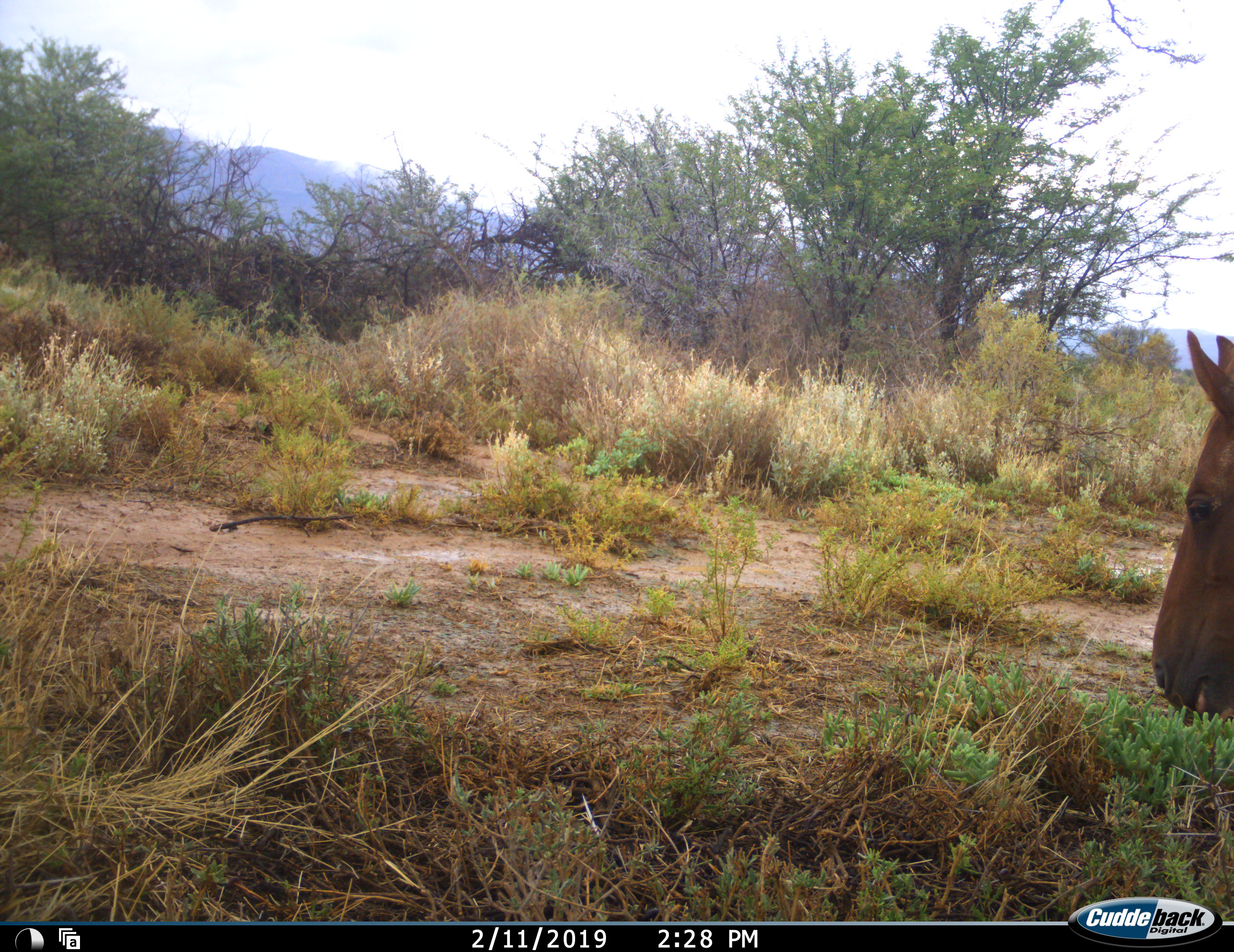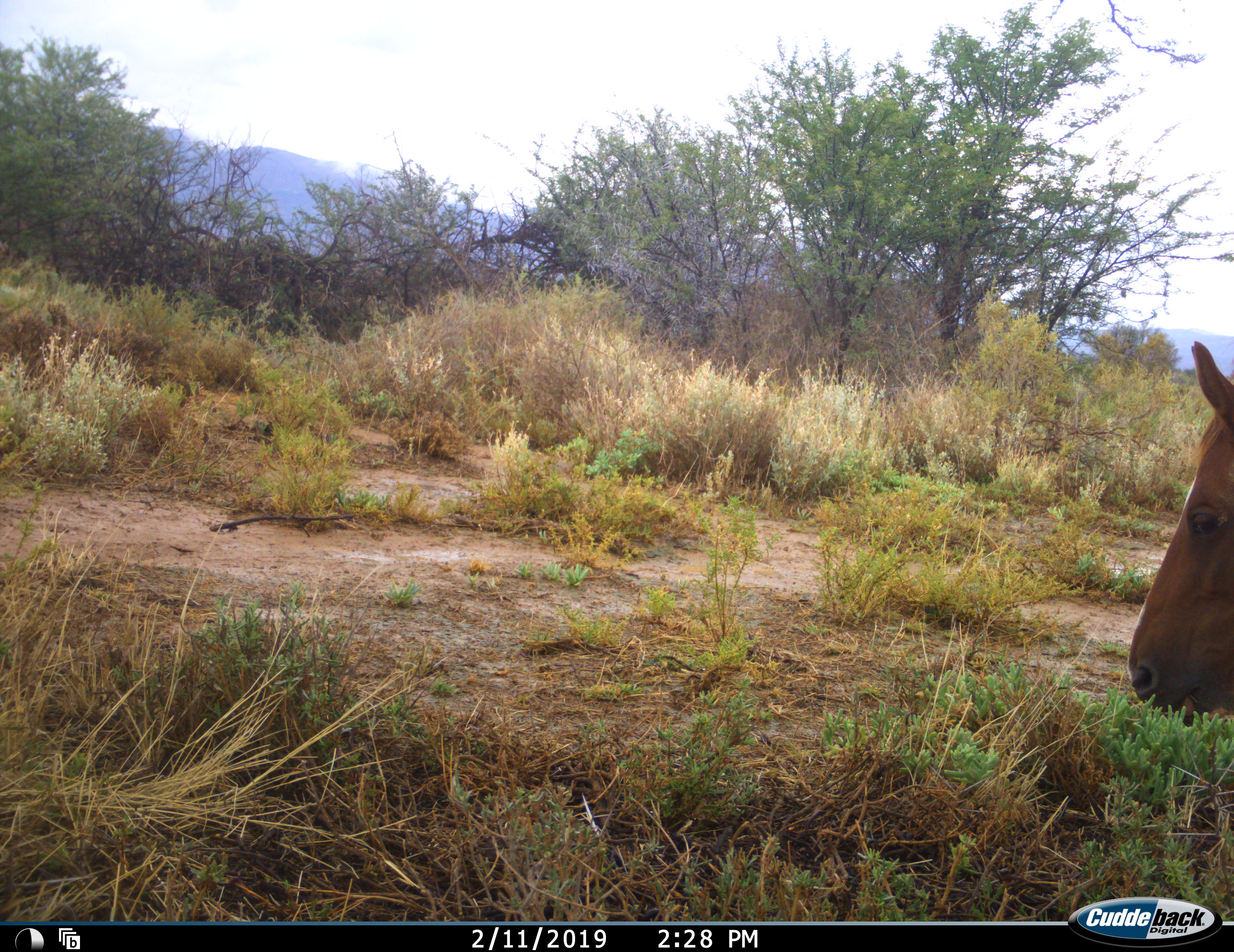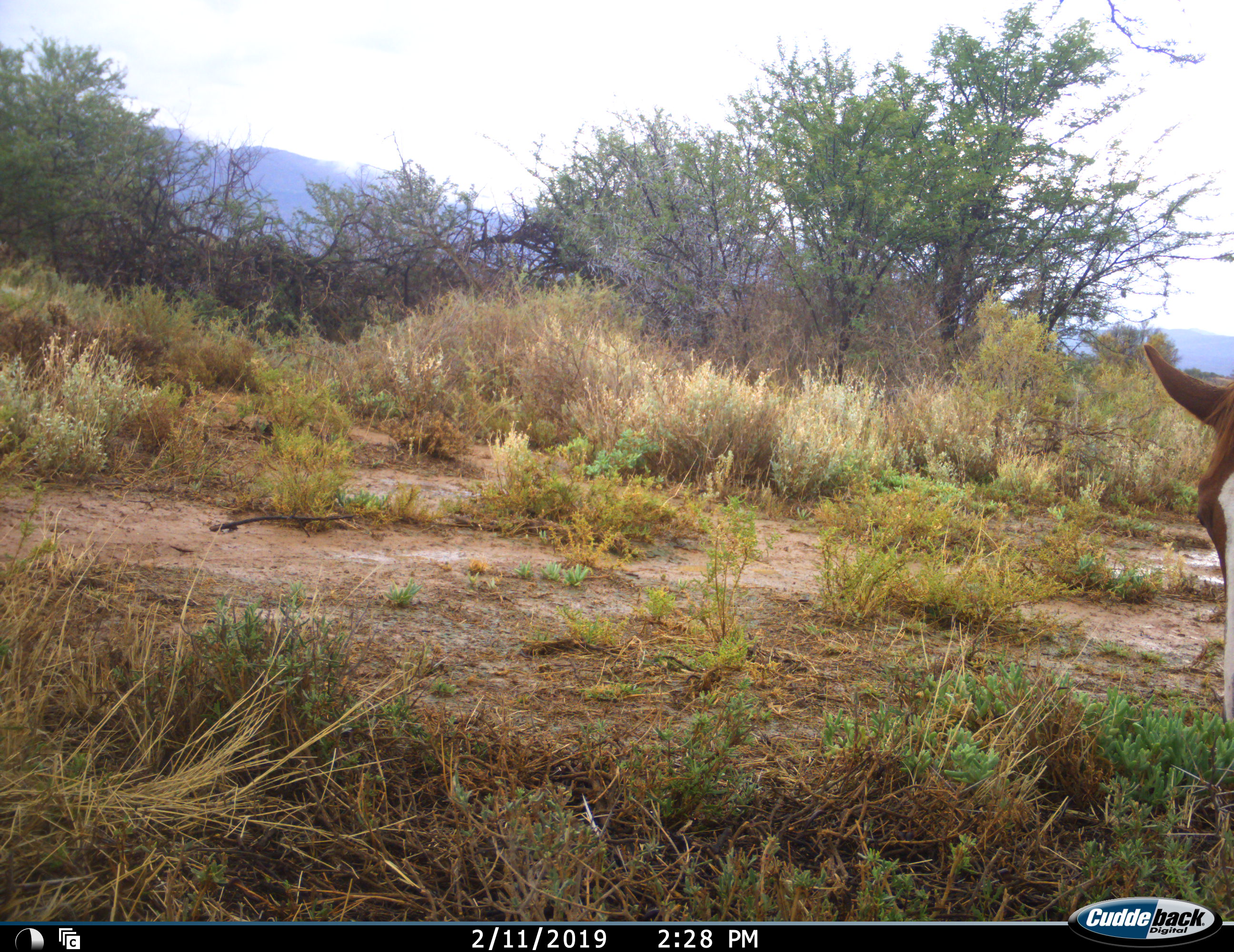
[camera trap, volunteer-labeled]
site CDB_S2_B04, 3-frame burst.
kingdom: Animalia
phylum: Chordata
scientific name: Vertebrata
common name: domestic animal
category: domesticanimal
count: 1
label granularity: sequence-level